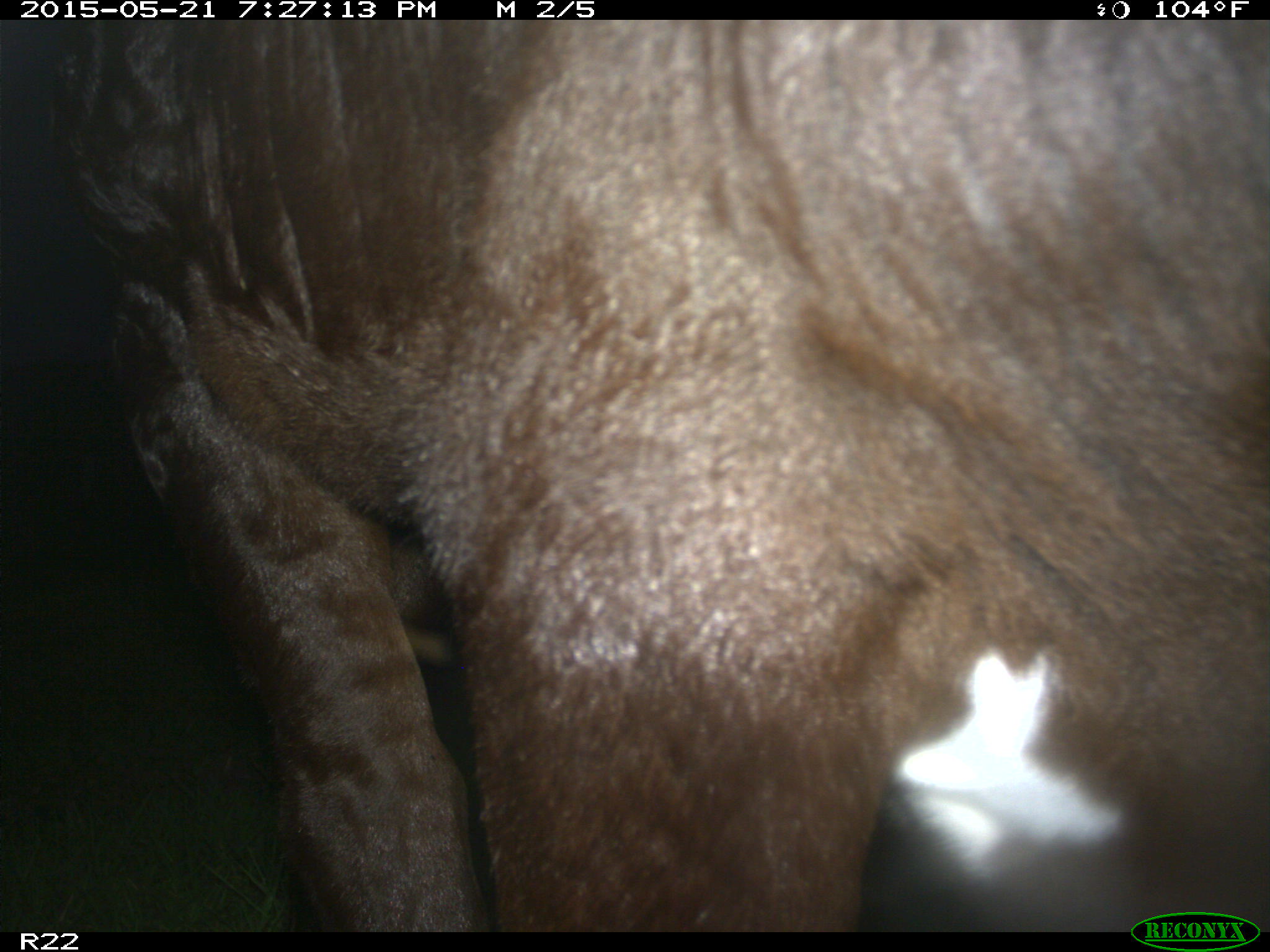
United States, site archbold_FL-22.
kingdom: Animalia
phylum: Chordata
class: Mammalia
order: Artiodactyla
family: Bovidae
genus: Bos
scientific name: Bos taurus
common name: domestic cow